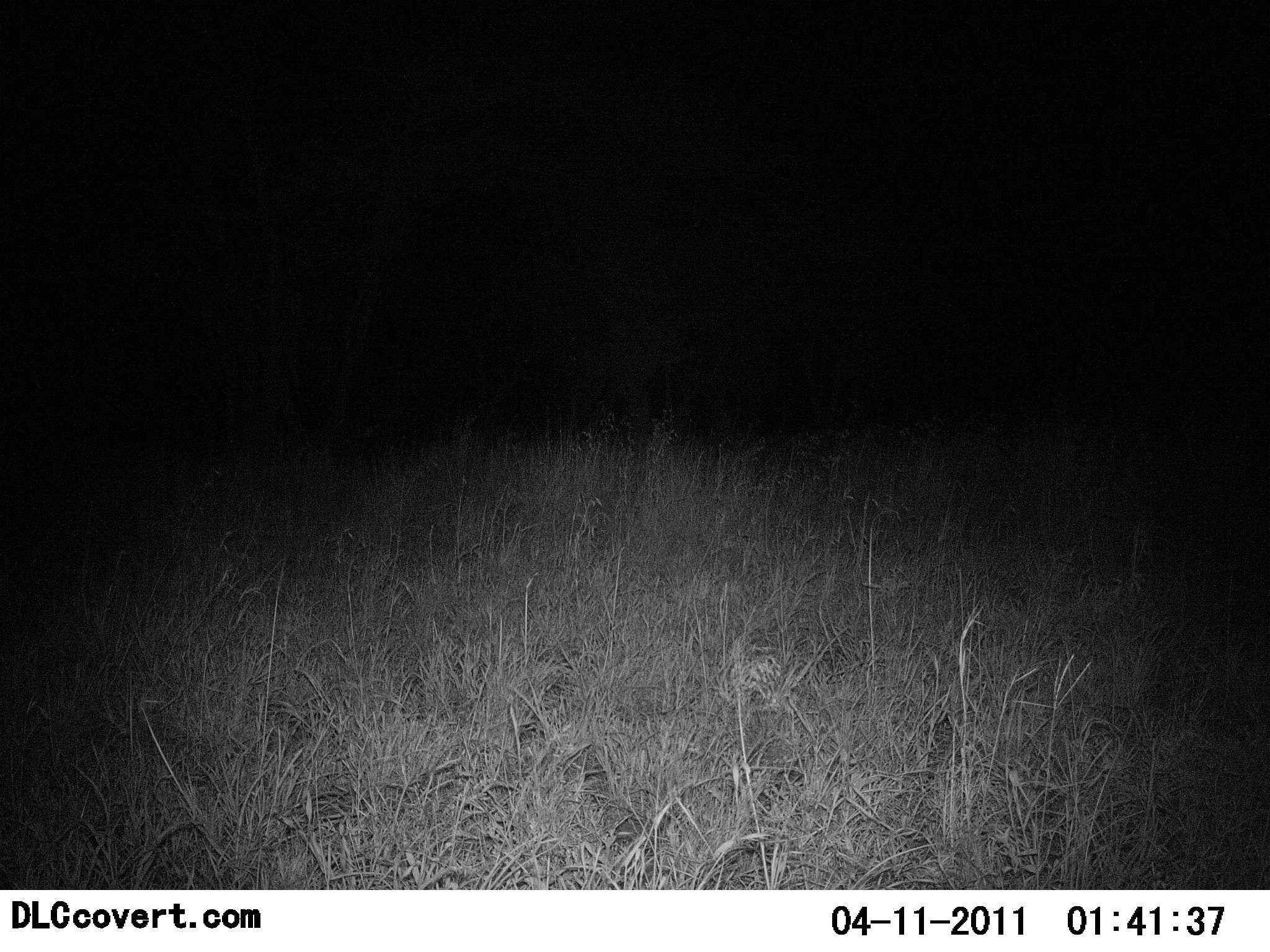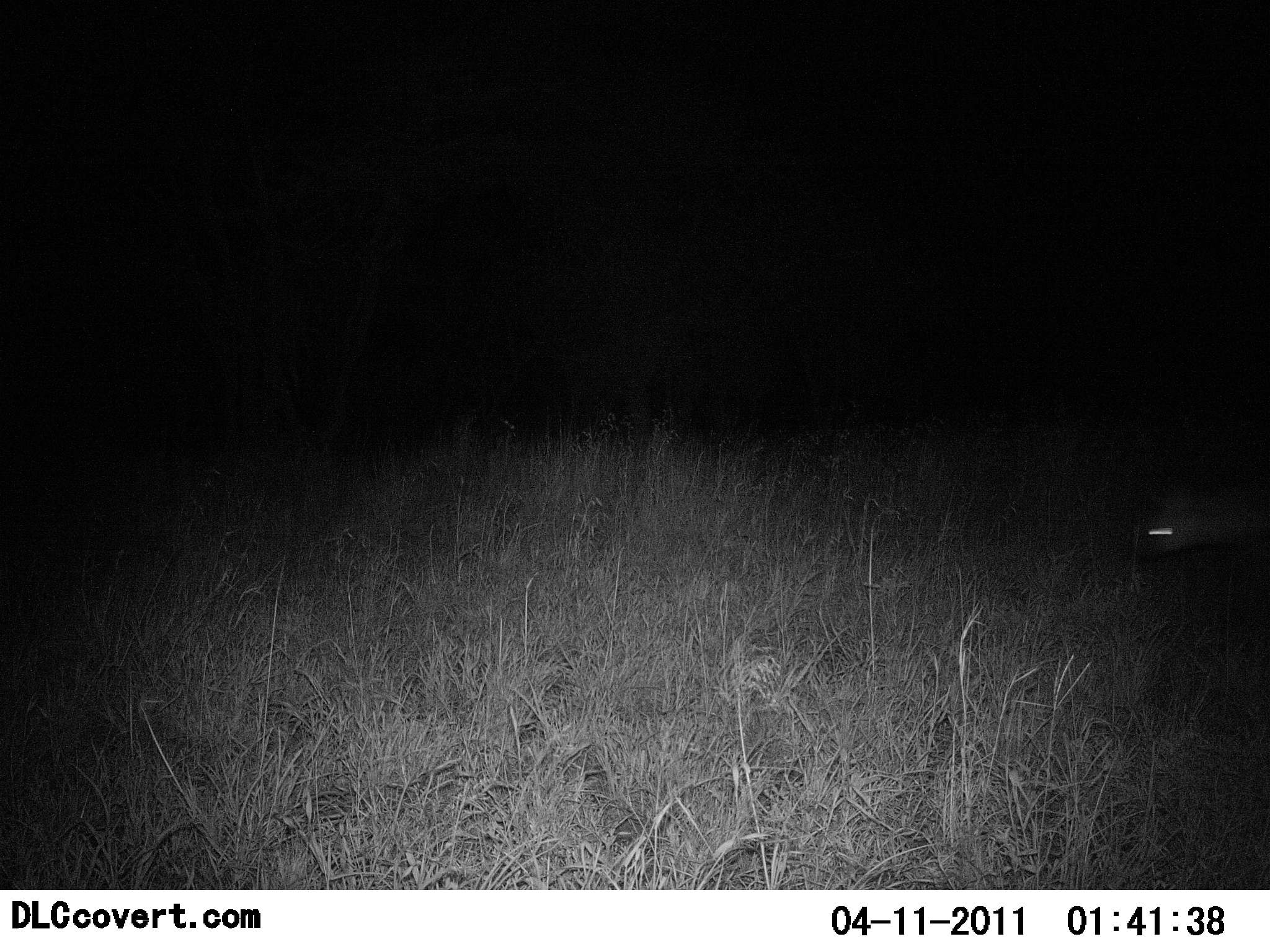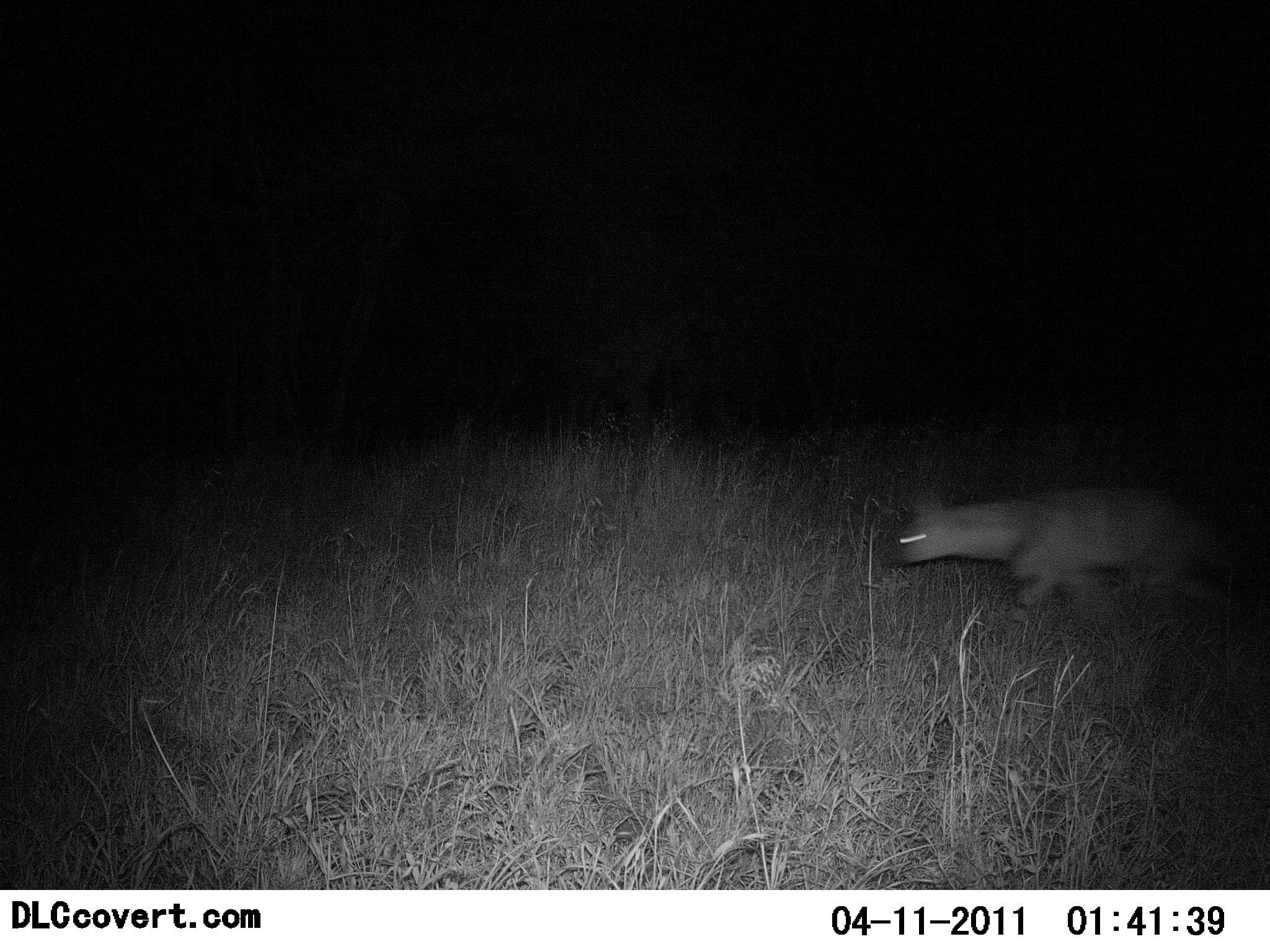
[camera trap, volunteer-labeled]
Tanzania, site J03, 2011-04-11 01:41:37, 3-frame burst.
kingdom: Animalia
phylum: Chordata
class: Mammalia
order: Carnivora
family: Hyaenidae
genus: Proteles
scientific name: Proteles cristatus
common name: aardwolf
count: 1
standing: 0%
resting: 0%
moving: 100%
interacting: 0%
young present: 0%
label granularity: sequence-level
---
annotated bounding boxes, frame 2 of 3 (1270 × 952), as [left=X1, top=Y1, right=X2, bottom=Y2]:
animal: [left=1134, top=473, right=1270, bottom=571]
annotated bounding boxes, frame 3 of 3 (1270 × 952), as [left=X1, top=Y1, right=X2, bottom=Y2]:
animal: [left=880, top=484, right=1229, bottom=640]